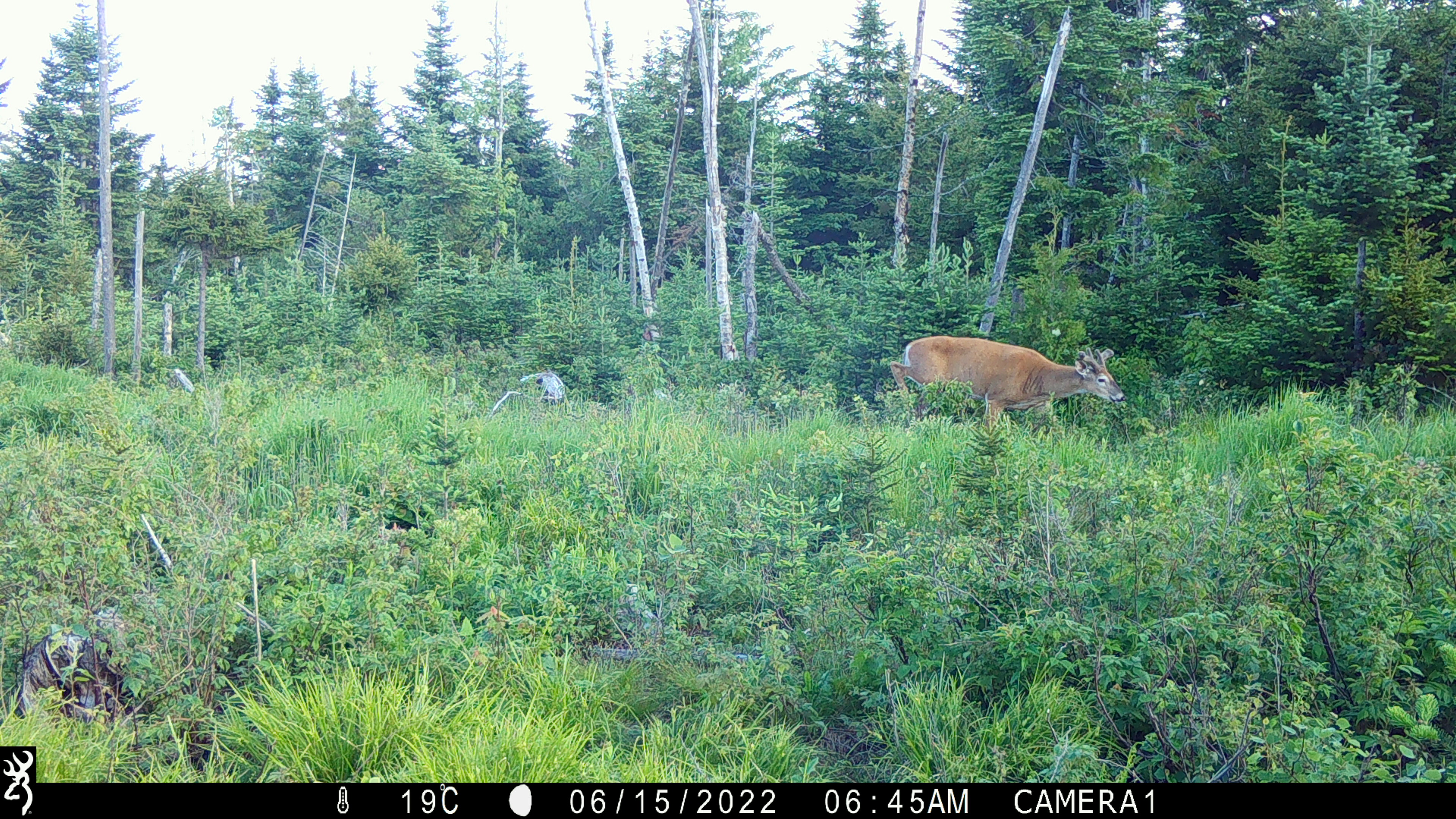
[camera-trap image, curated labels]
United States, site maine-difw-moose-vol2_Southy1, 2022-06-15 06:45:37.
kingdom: Animalia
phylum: Chordata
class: Mammalia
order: Artiodactyla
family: Cervidae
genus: Odocoileus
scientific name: Odocoileus virginianus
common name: white-tailed deer